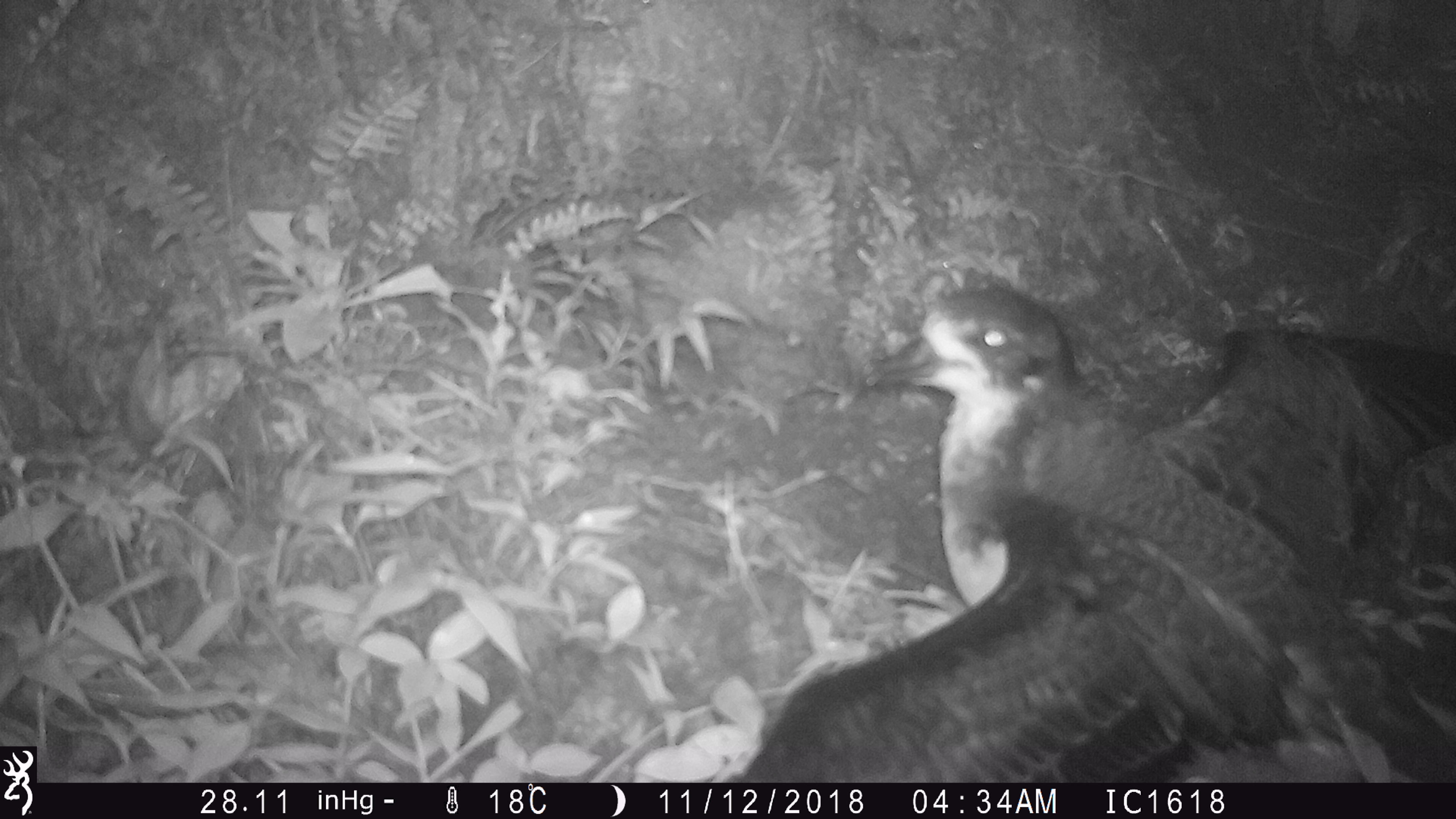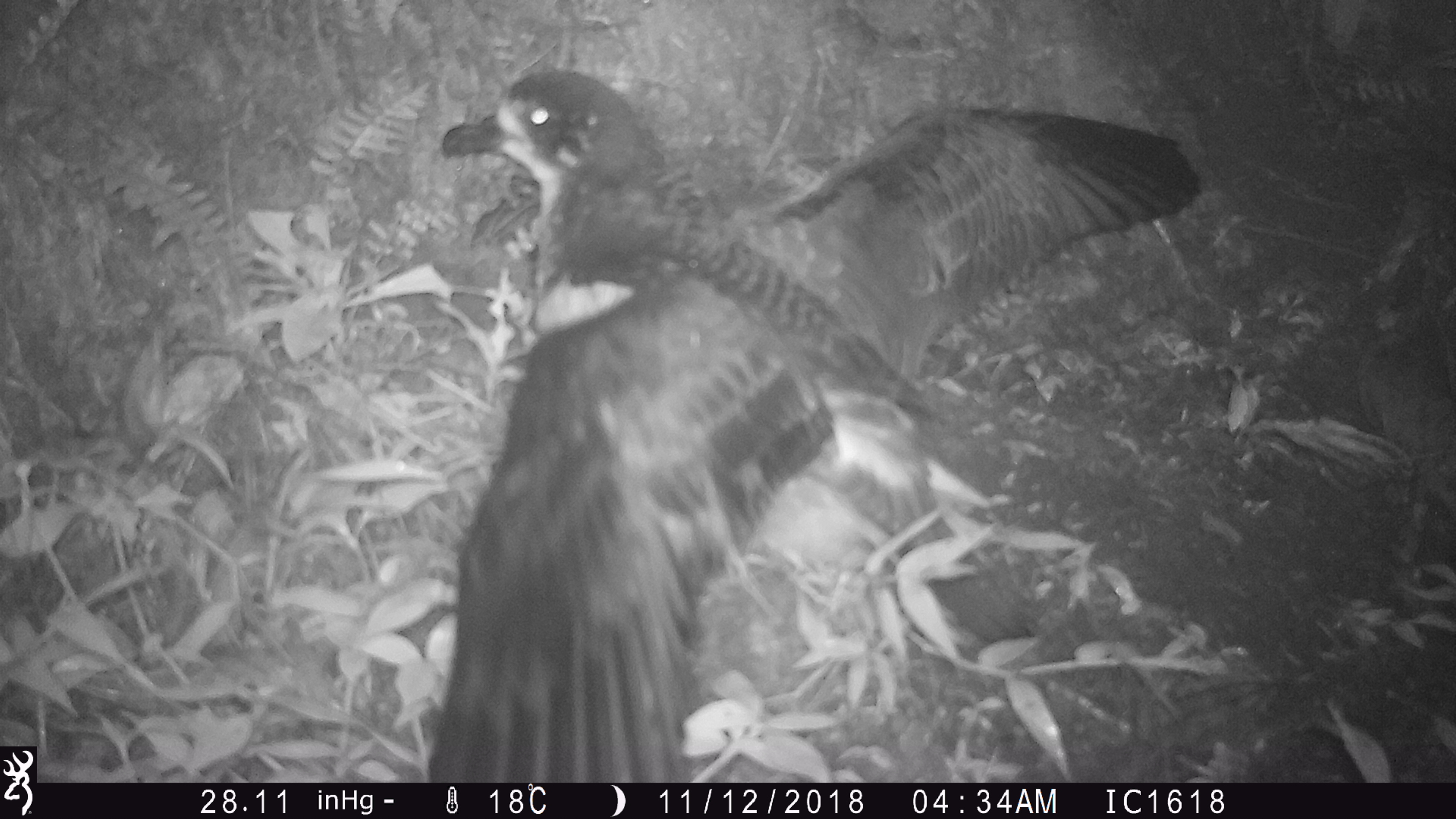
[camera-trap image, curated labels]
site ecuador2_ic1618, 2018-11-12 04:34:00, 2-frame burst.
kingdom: Animalia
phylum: Chordata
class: Aves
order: Procellariiformes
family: Procellariidae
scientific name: Procellariidae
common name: petrel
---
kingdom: Animalia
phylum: Chordata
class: Aves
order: Procellariiformes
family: Procellariidae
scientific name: Procellariidae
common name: petrel chick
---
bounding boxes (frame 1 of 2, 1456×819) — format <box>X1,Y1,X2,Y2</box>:
petrel: <box>725,287,1456,790</box>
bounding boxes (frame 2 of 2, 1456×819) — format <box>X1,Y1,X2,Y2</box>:
petrel chick: <box>408,62,1208,787</box>